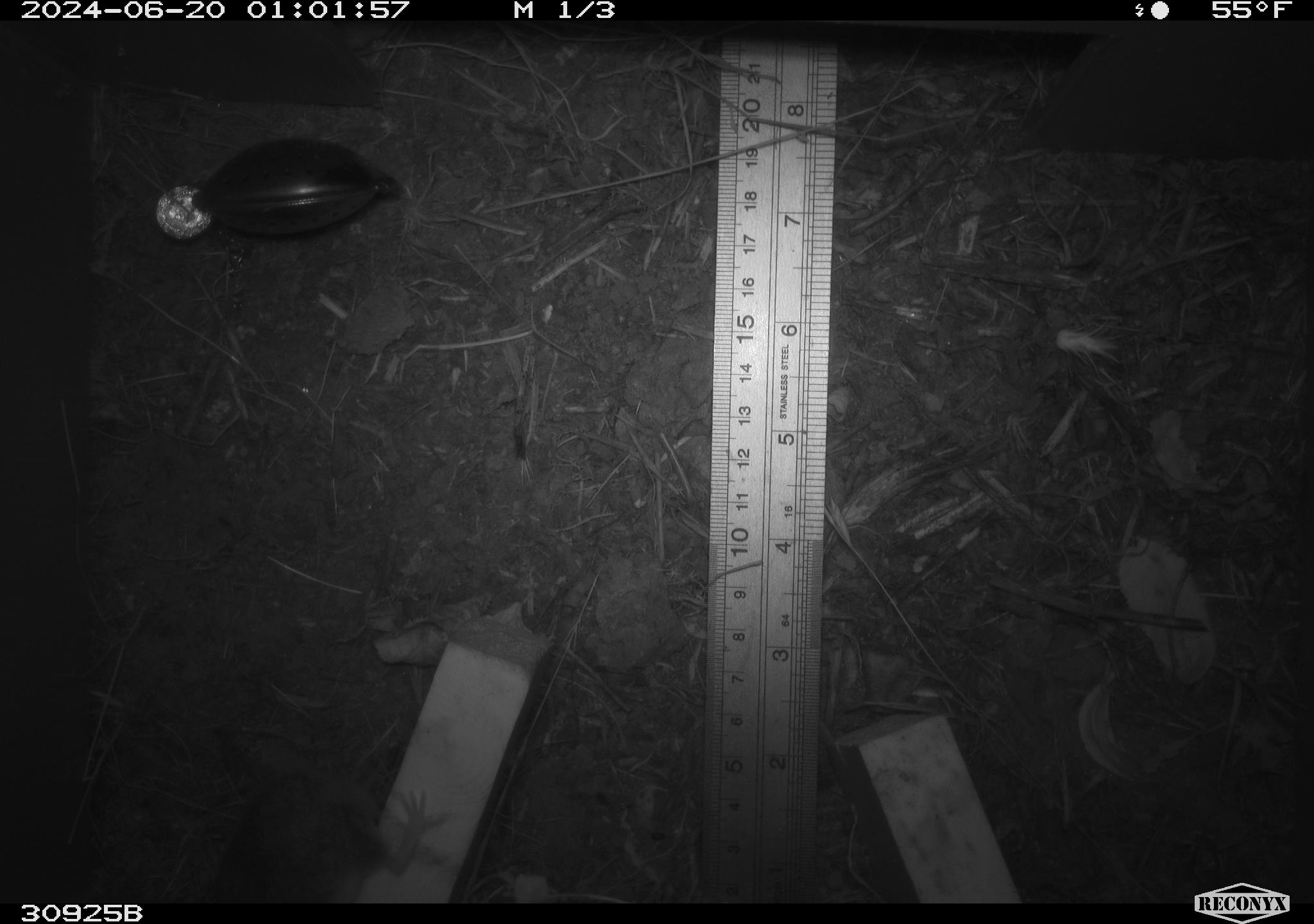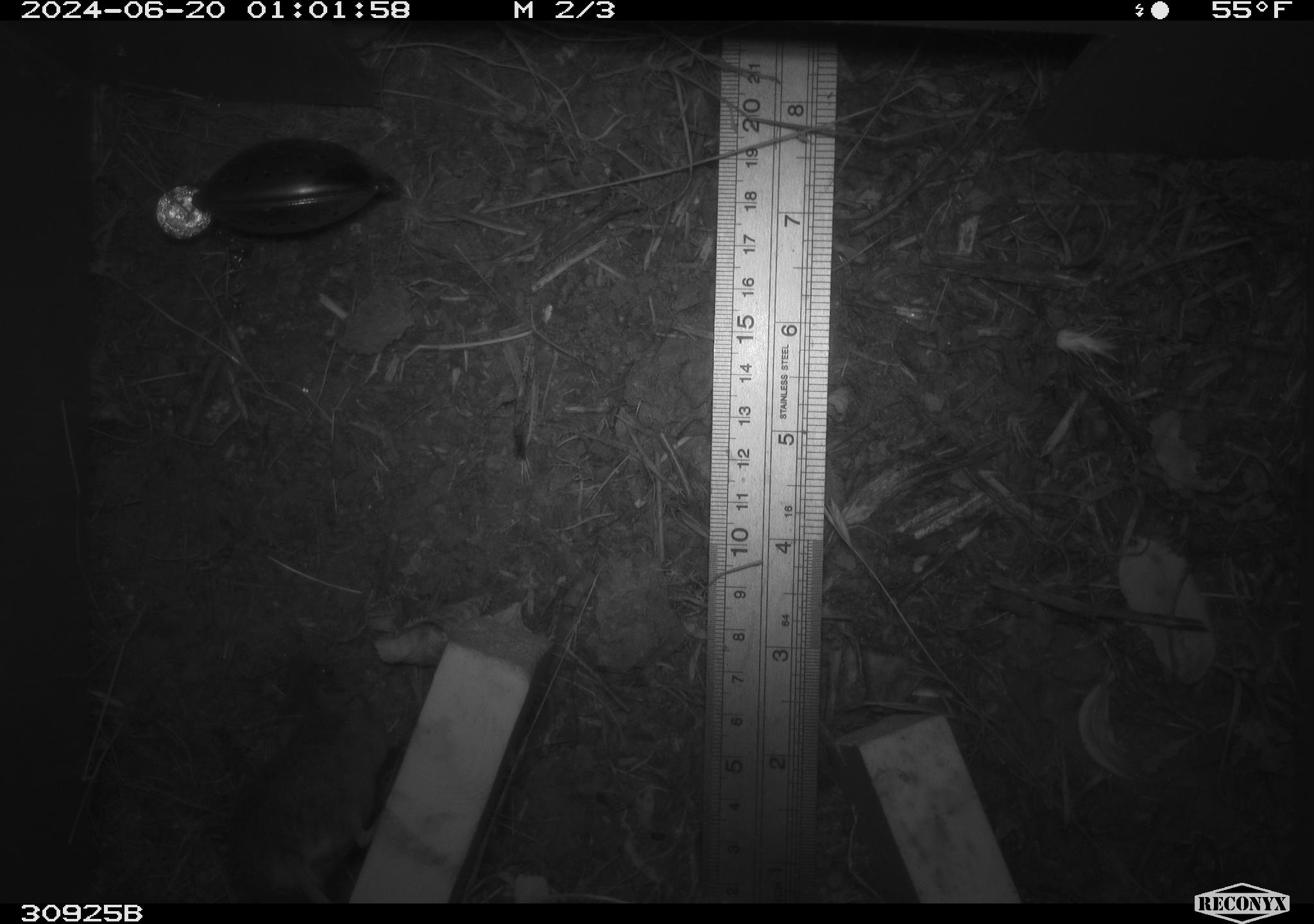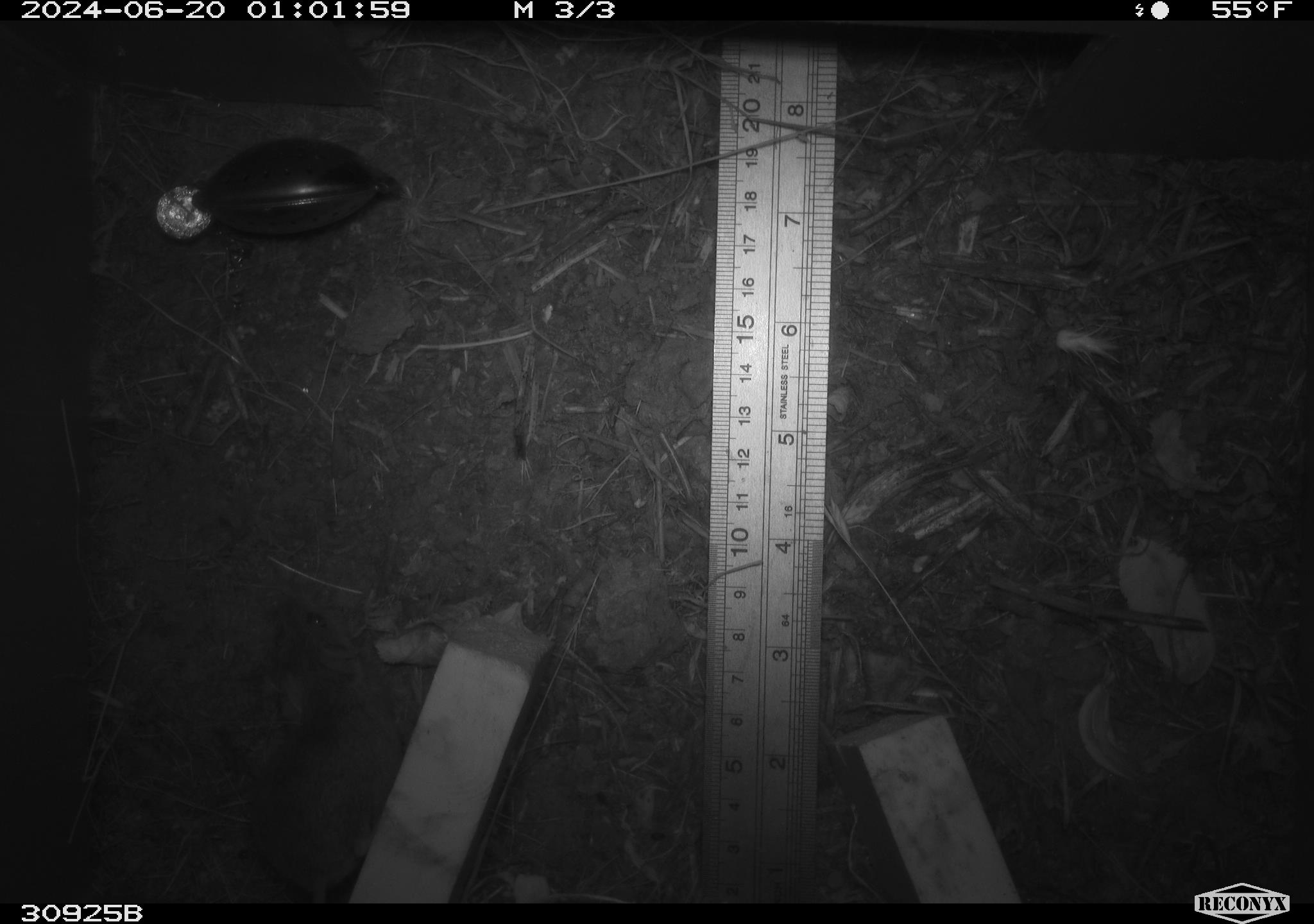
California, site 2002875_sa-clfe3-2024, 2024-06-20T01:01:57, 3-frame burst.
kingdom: Animalia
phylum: Chordata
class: Mammalia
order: Rodentia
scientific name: Rodentia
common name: mouse species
Mouse species (Rodentia).